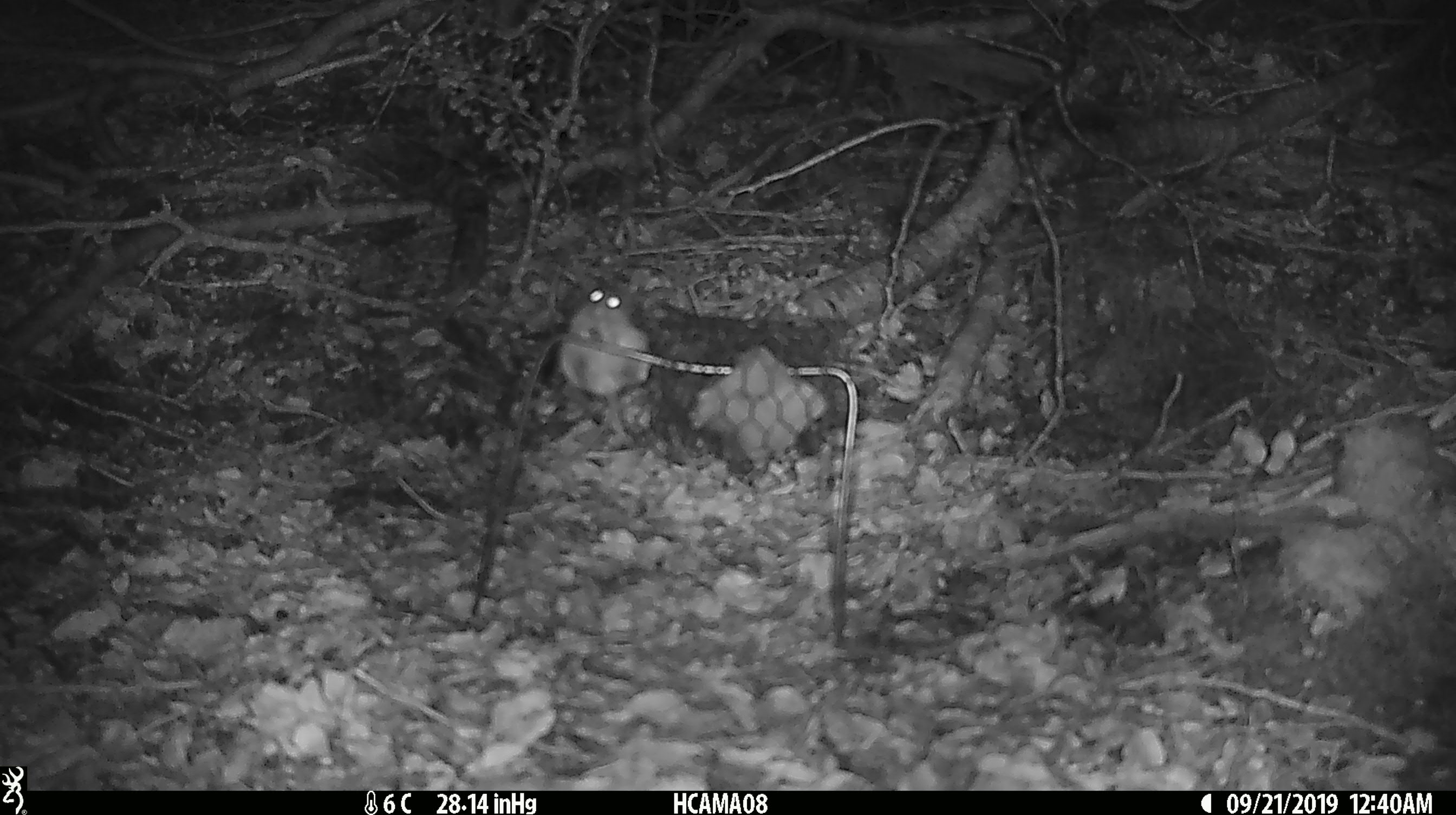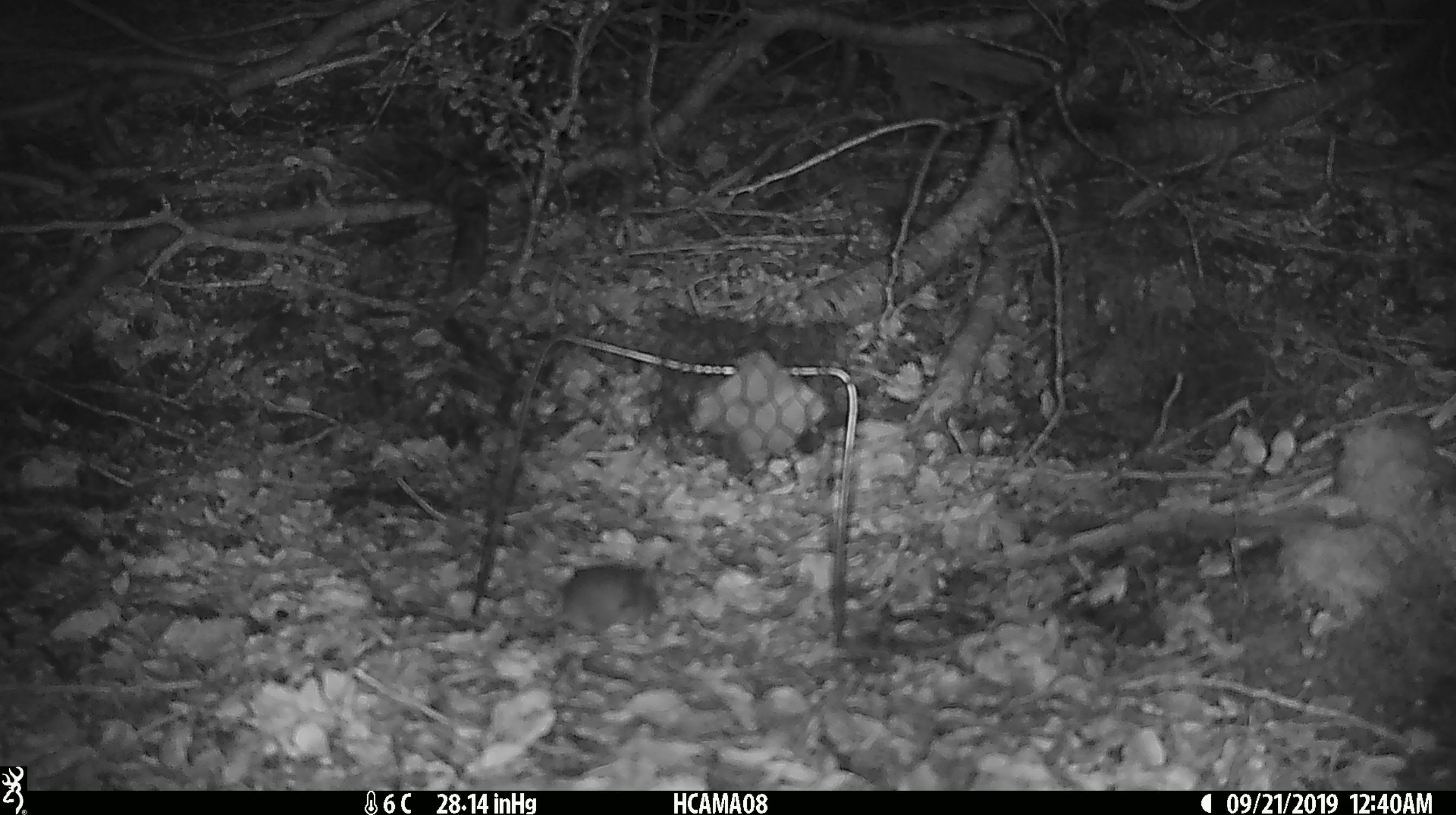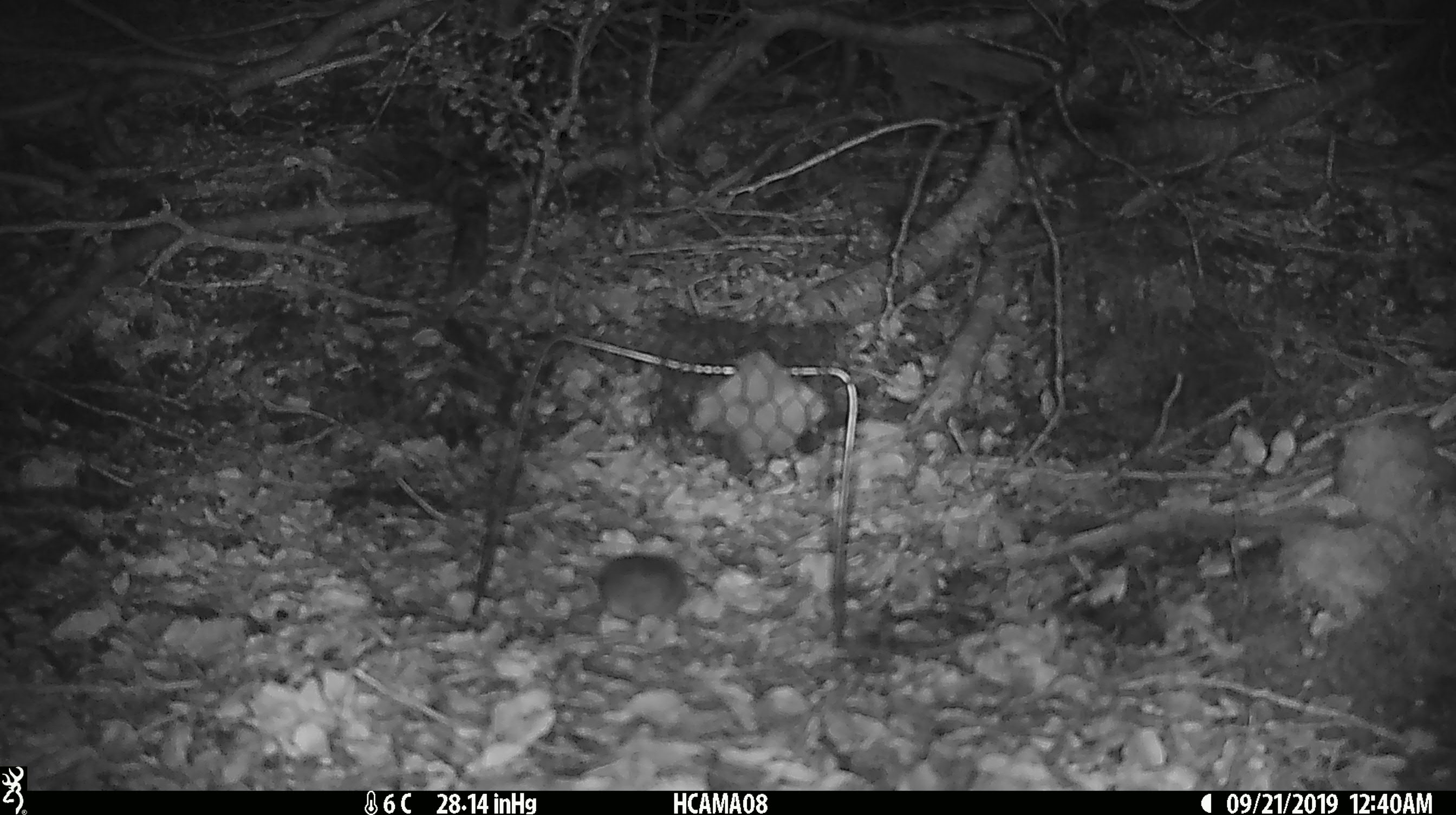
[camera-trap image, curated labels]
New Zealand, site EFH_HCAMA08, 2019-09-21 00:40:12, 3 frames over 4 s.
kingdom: Animalia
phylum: Chordata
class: Mammalia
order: Rodentia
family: Muridae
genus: Mus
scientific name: Mus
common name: mouse